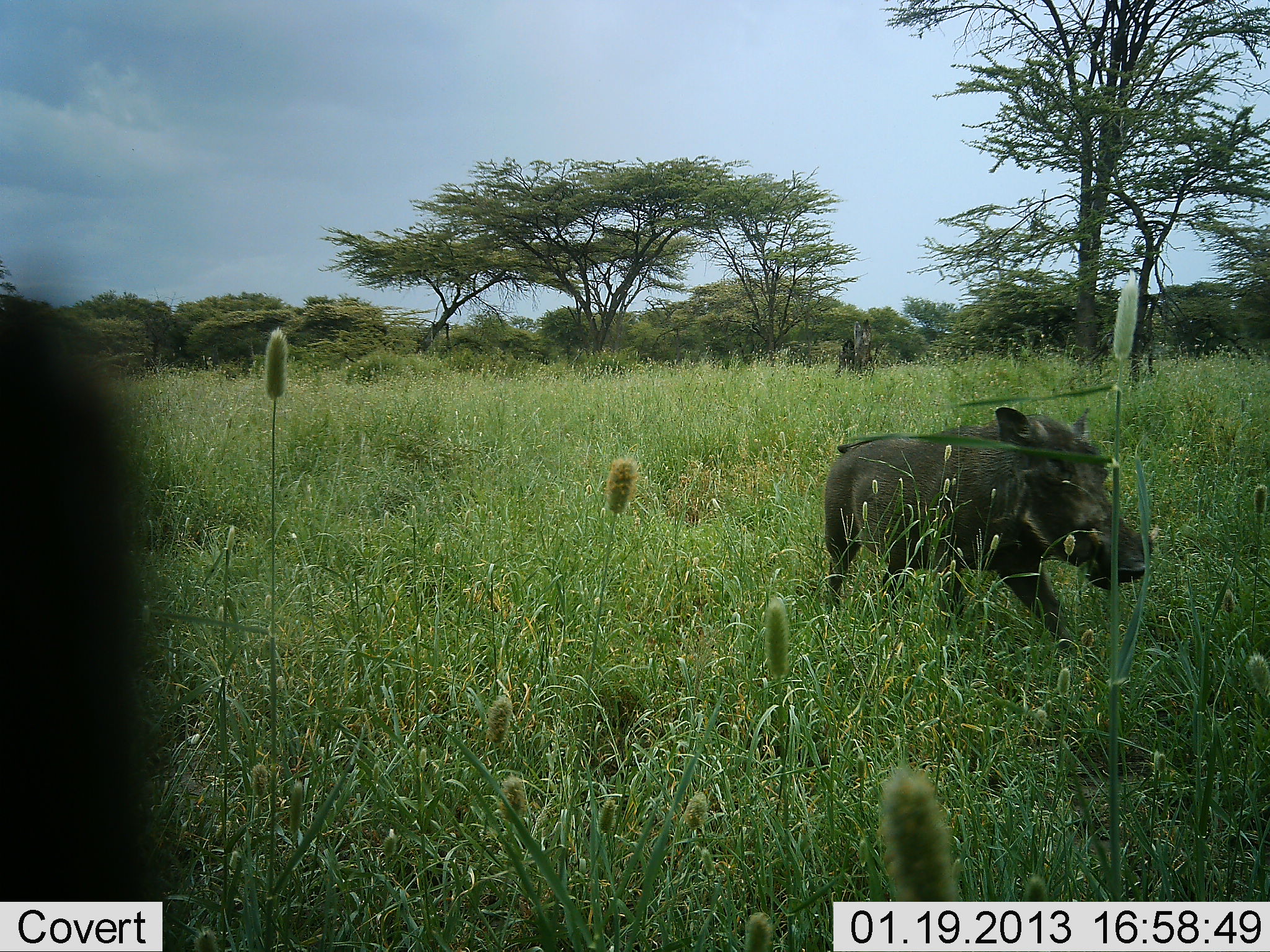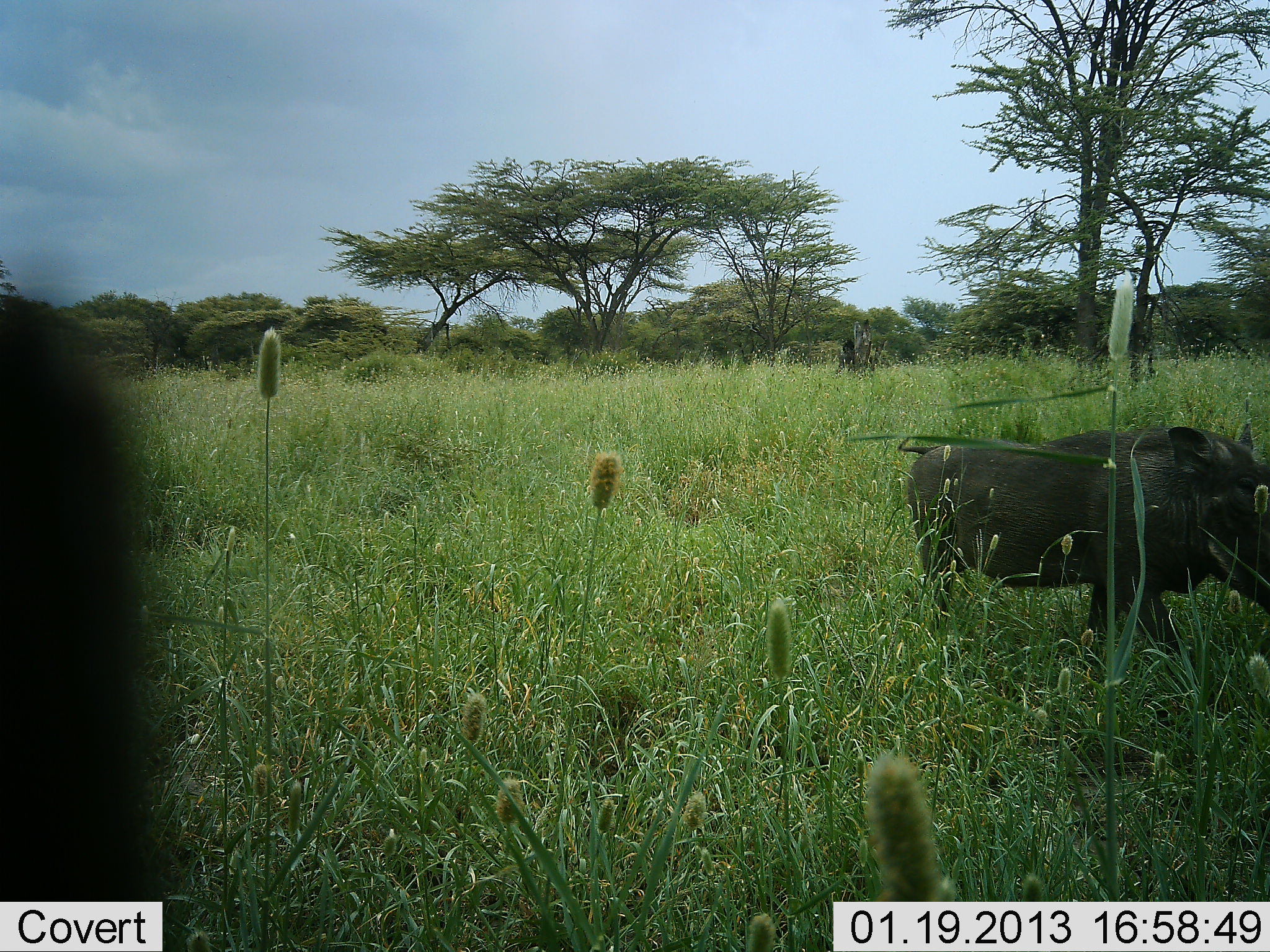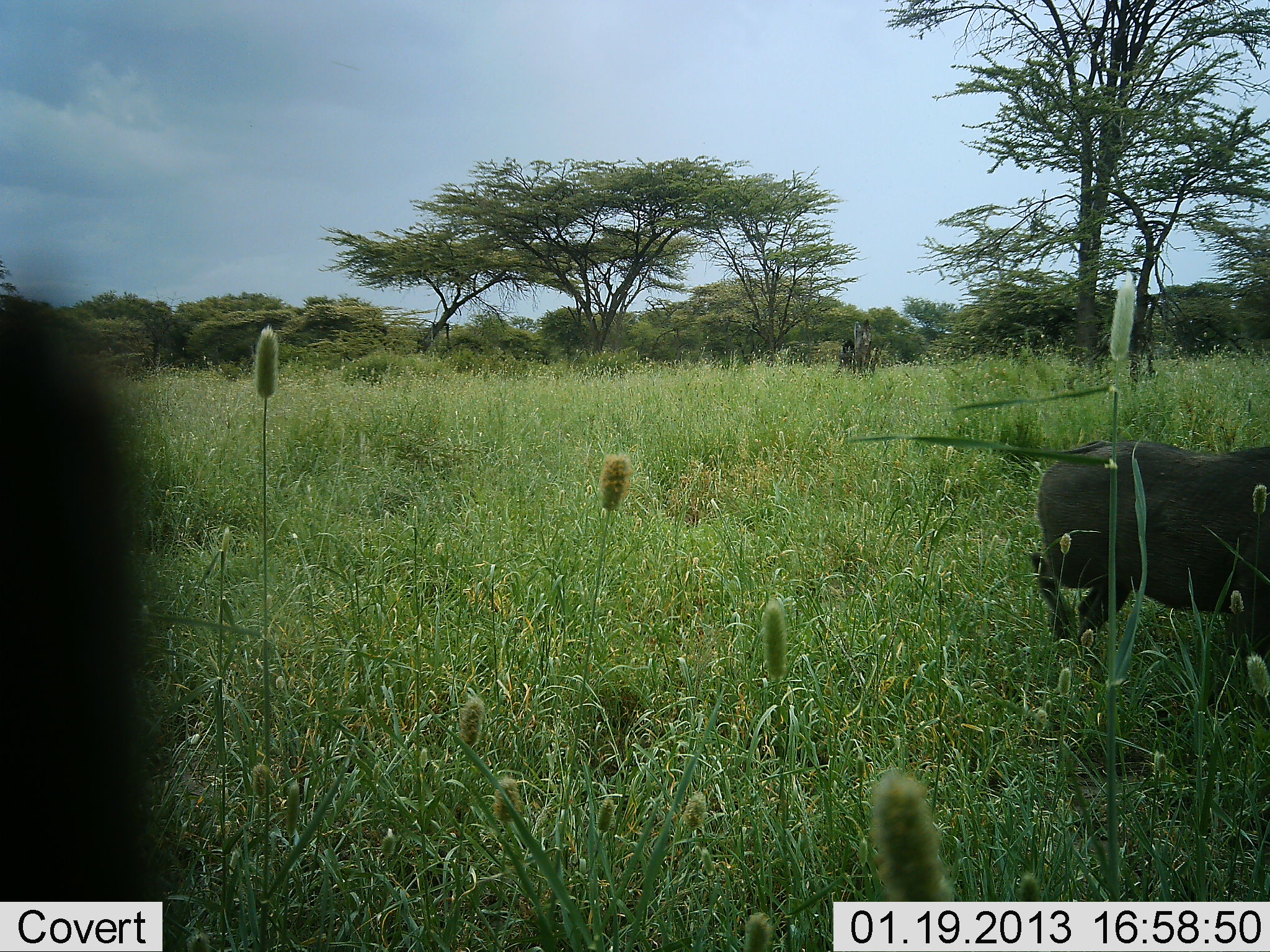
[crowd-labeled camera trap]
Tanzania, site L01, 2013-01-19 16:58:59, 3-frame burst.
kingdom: Animalia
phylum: Chordata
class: Mammalia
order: Artiodactyla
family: Suidae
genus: Phacochoerus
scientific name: Phacochoerus africanus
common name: warthog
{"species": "warthog (Phacochoerus africanus)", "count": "1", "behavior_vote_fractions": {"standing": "14%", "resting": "0%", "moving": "95%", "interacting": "0%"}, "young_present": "5%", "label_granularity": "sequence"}